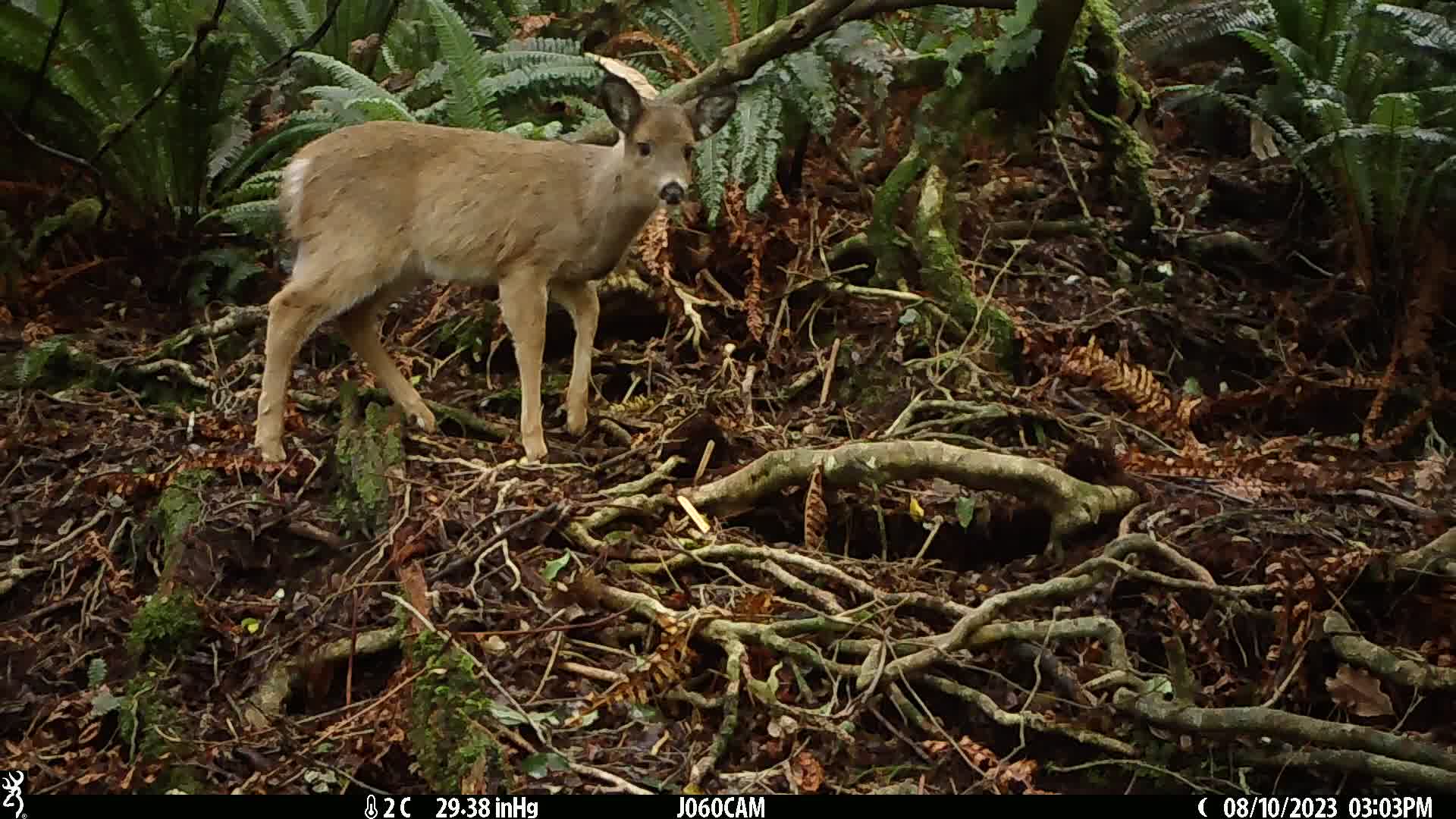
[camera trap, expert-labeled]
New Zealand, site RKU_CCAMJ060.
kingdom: Animalia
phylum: Chordata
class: Mammalia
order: Artiodactyla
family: Cervidae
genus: Odocoileus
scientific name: Odocoileus virginianus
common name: white-tailed deer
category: white tailed deer